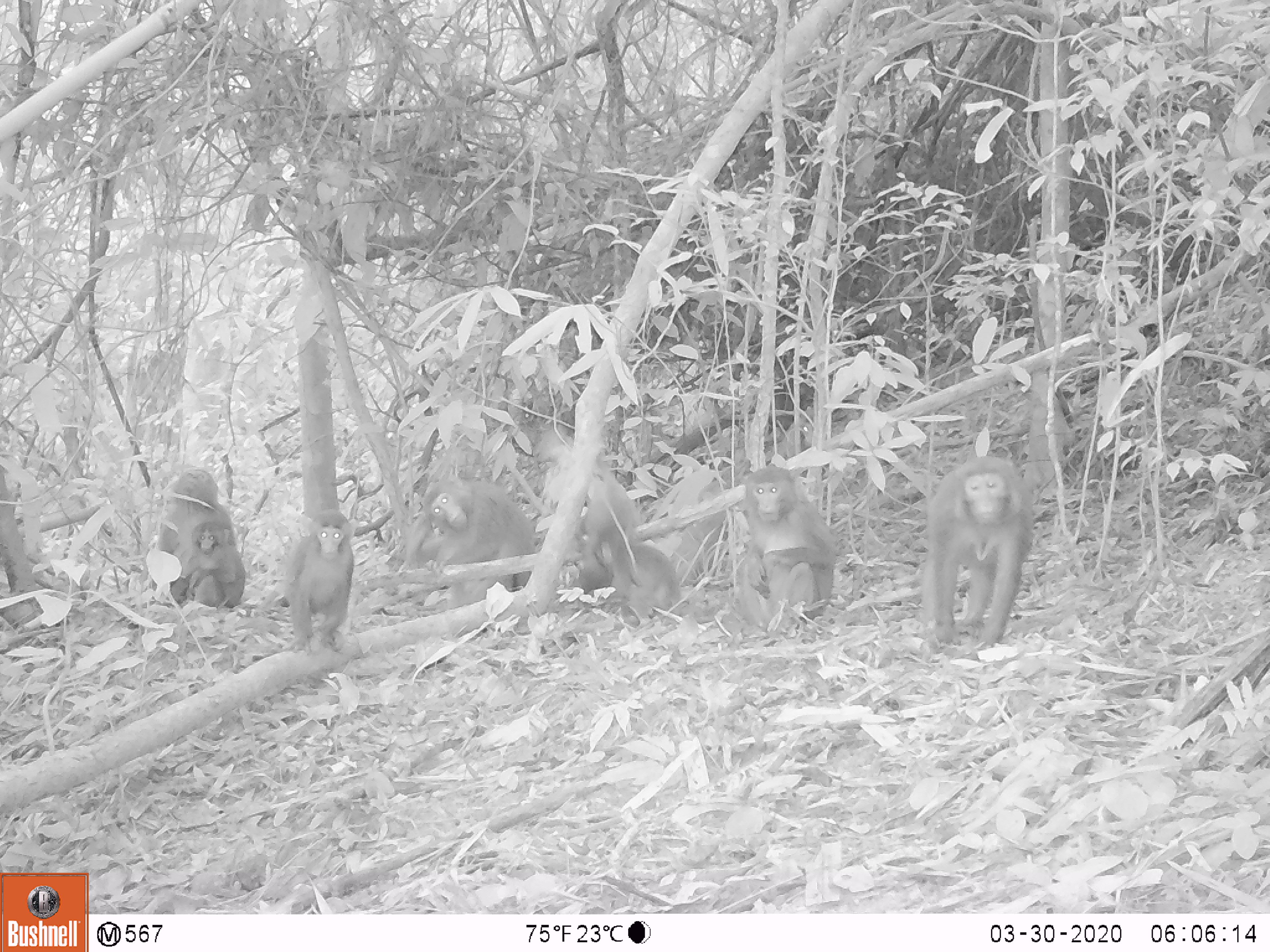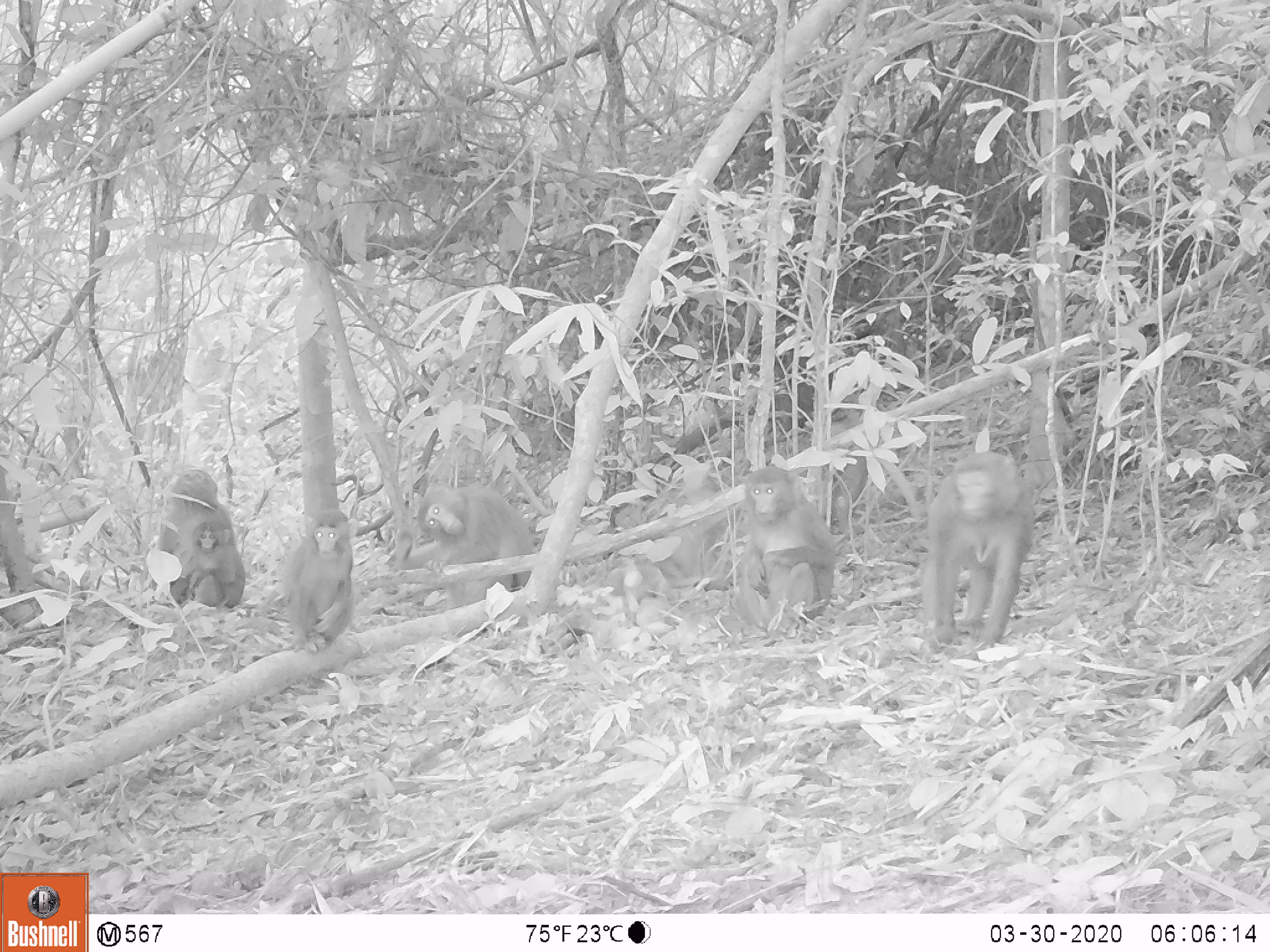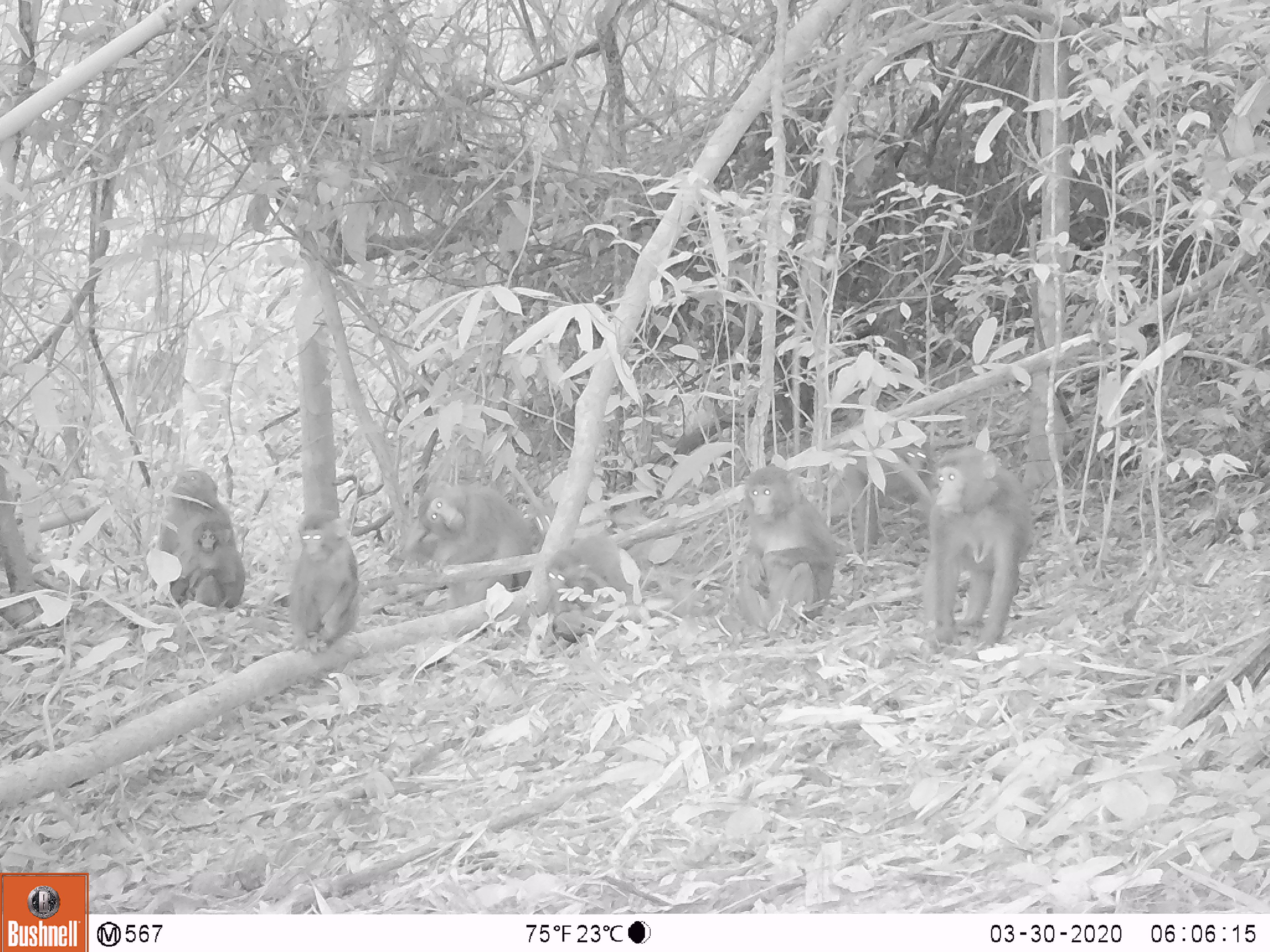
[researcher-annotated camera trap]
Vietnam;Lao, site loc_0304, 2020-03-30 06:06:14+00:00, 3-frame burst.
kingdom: Animalia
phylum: Chordata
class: Mammalia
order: Primates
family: Cercopithecidae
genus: Macaca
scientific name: Macaca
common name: macaques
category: assam or rhesus macaque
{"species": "assam or rhesus macaque (macaques) (Macaca)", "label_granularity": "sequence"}